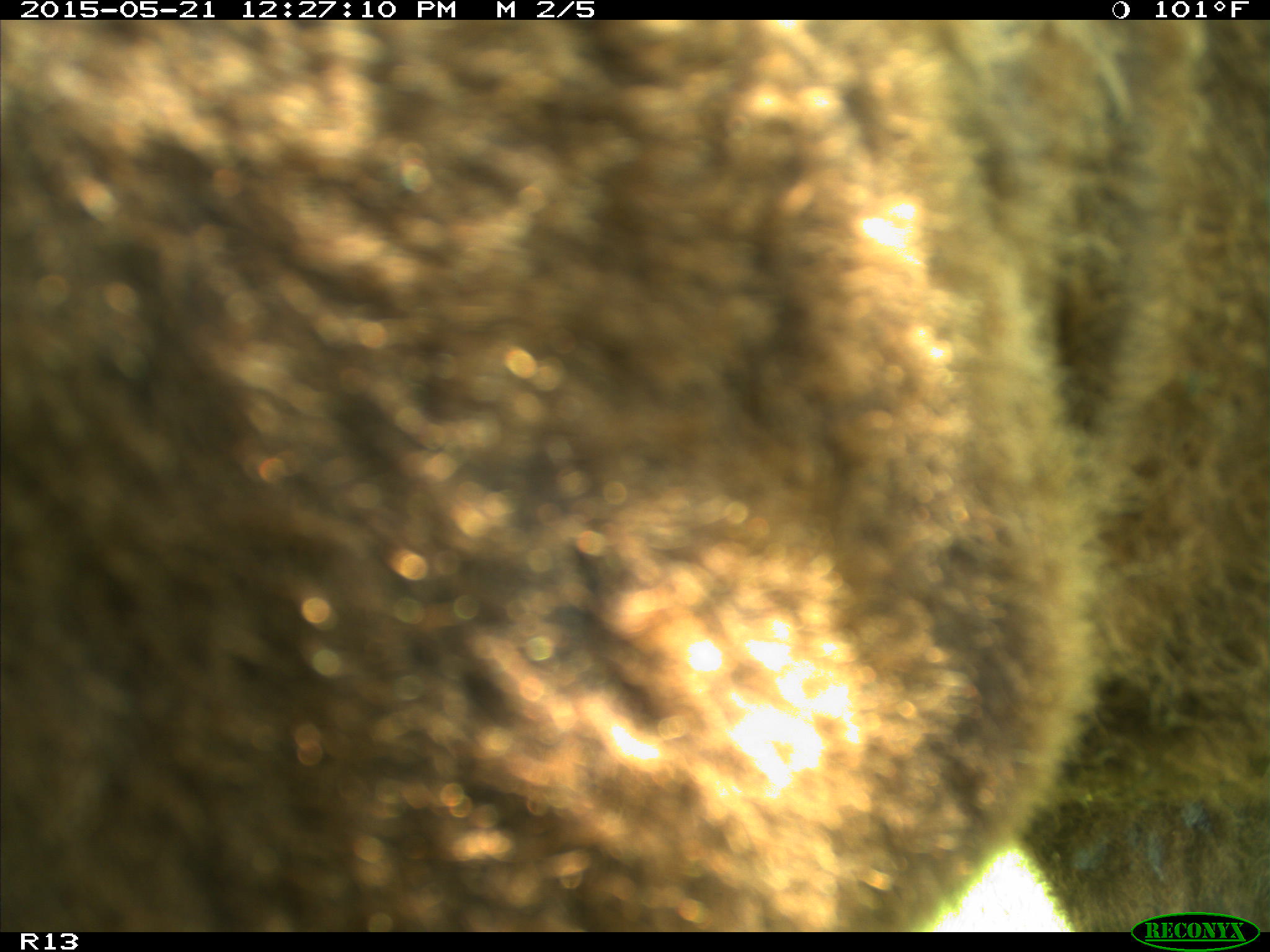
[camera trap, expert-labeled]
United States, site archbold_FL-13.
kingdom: Animalia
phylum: Chordata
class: Mammalia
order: Artiodactyla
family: Bovidae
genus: Bos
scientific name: Bos taurus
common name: domestic cow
Bos taurus (domestic cow).